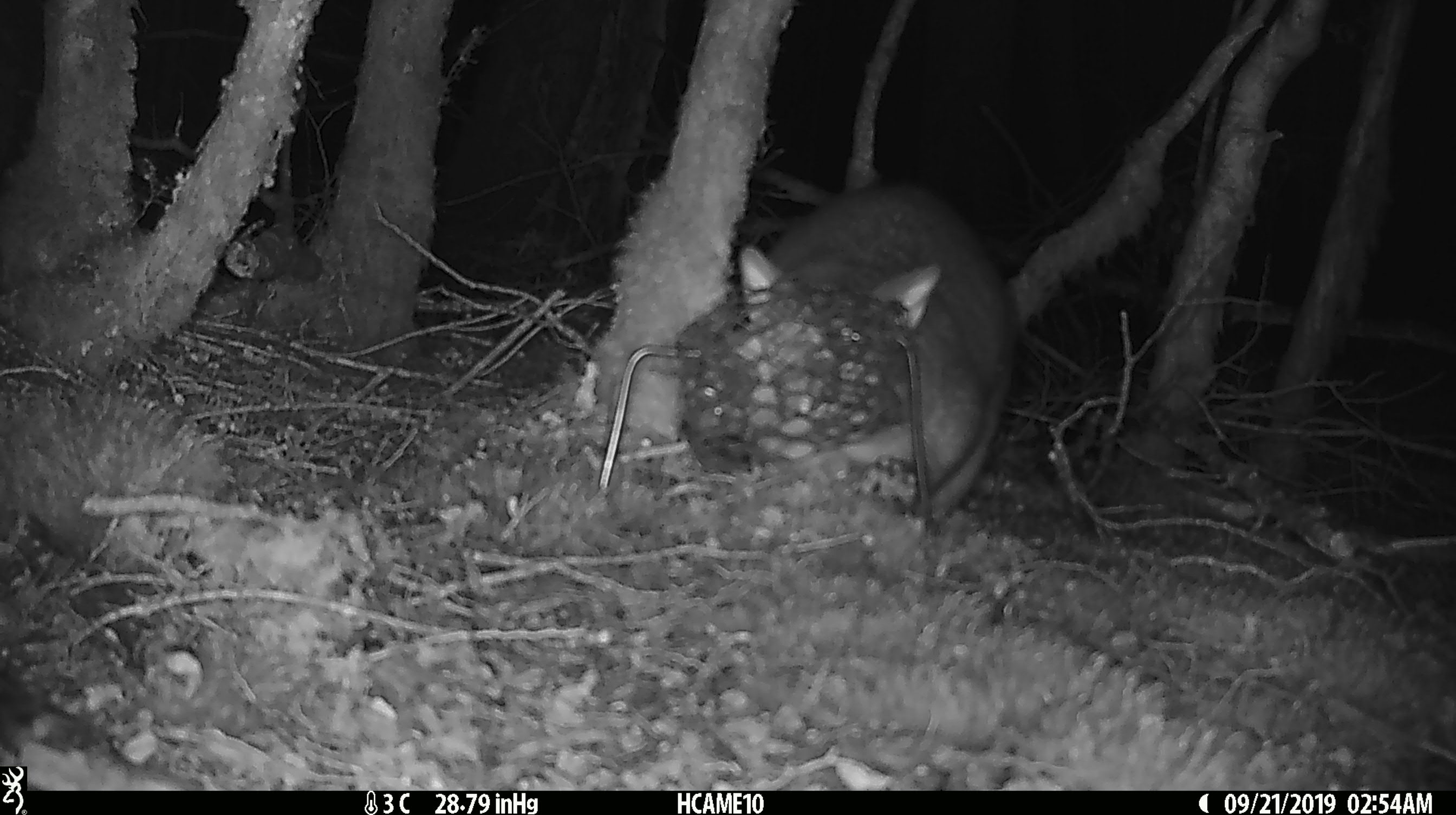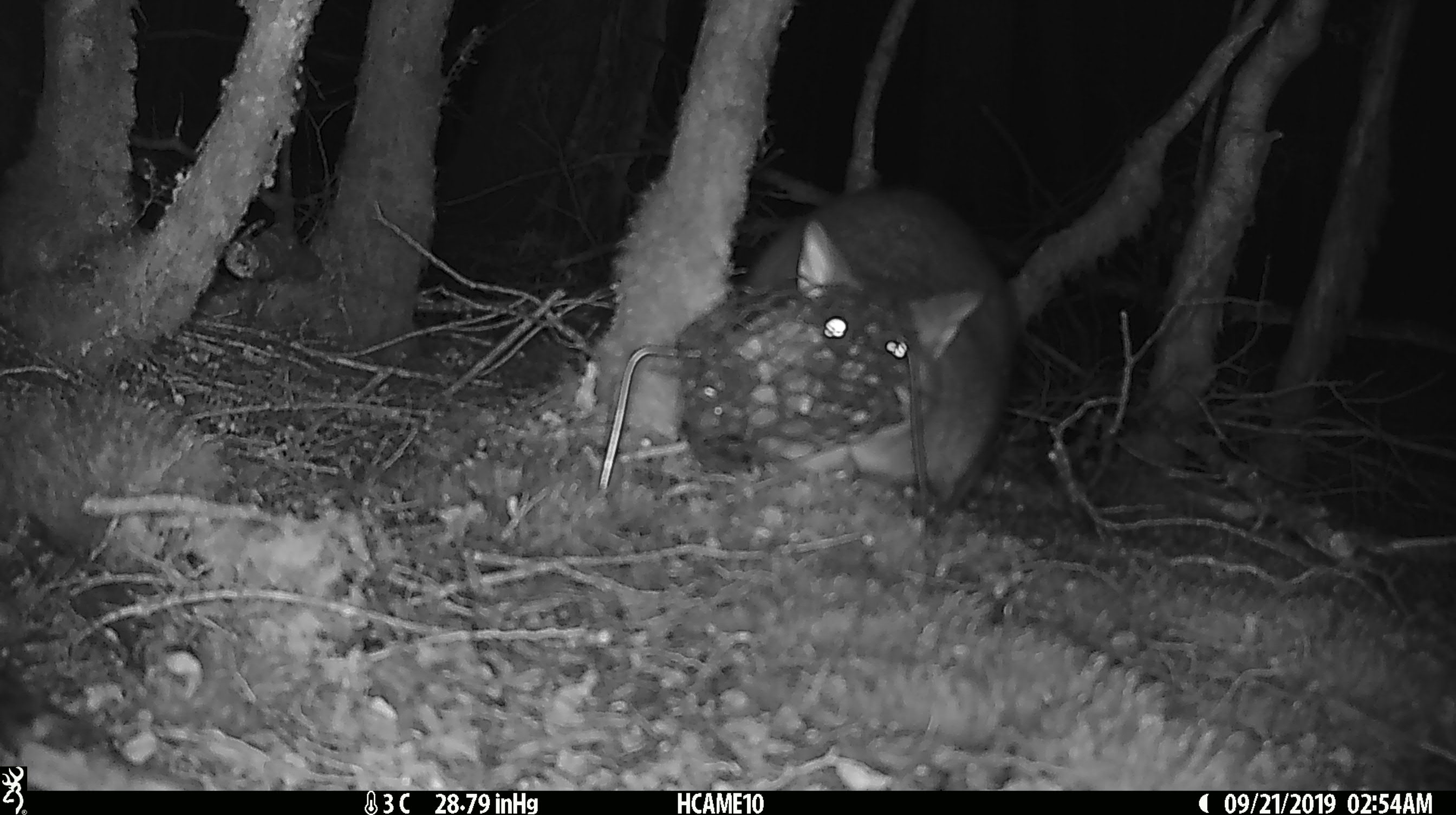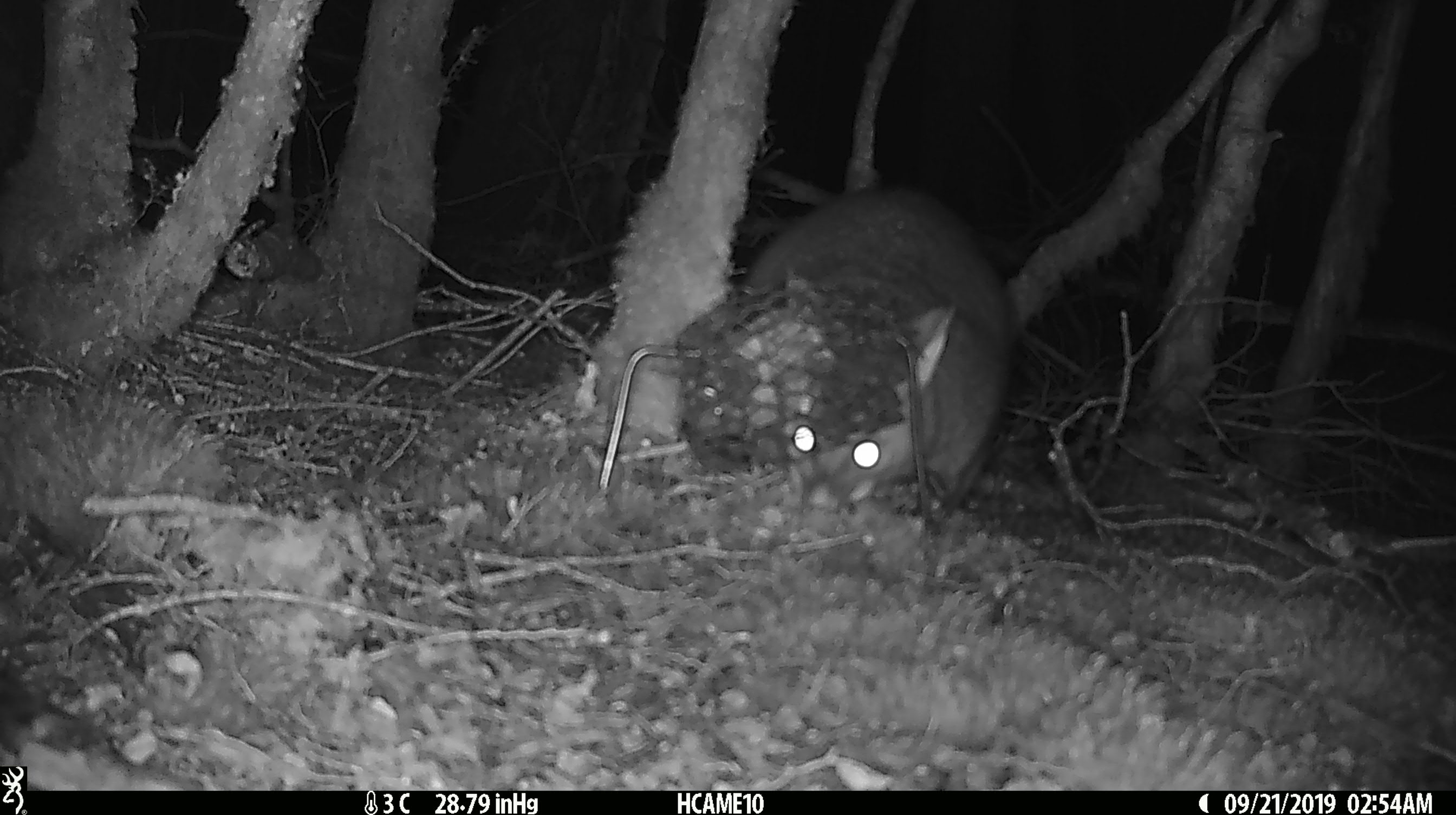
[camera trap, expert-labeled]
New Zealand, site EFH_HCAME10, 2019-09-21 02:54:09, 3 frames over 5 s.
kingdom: Animalia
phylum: Chordata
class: Mammalia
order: Diprotodontia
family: Phalangeridae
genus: Trichosurus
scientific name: Trichosurus vulpecula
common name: common brushtail possum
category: possum